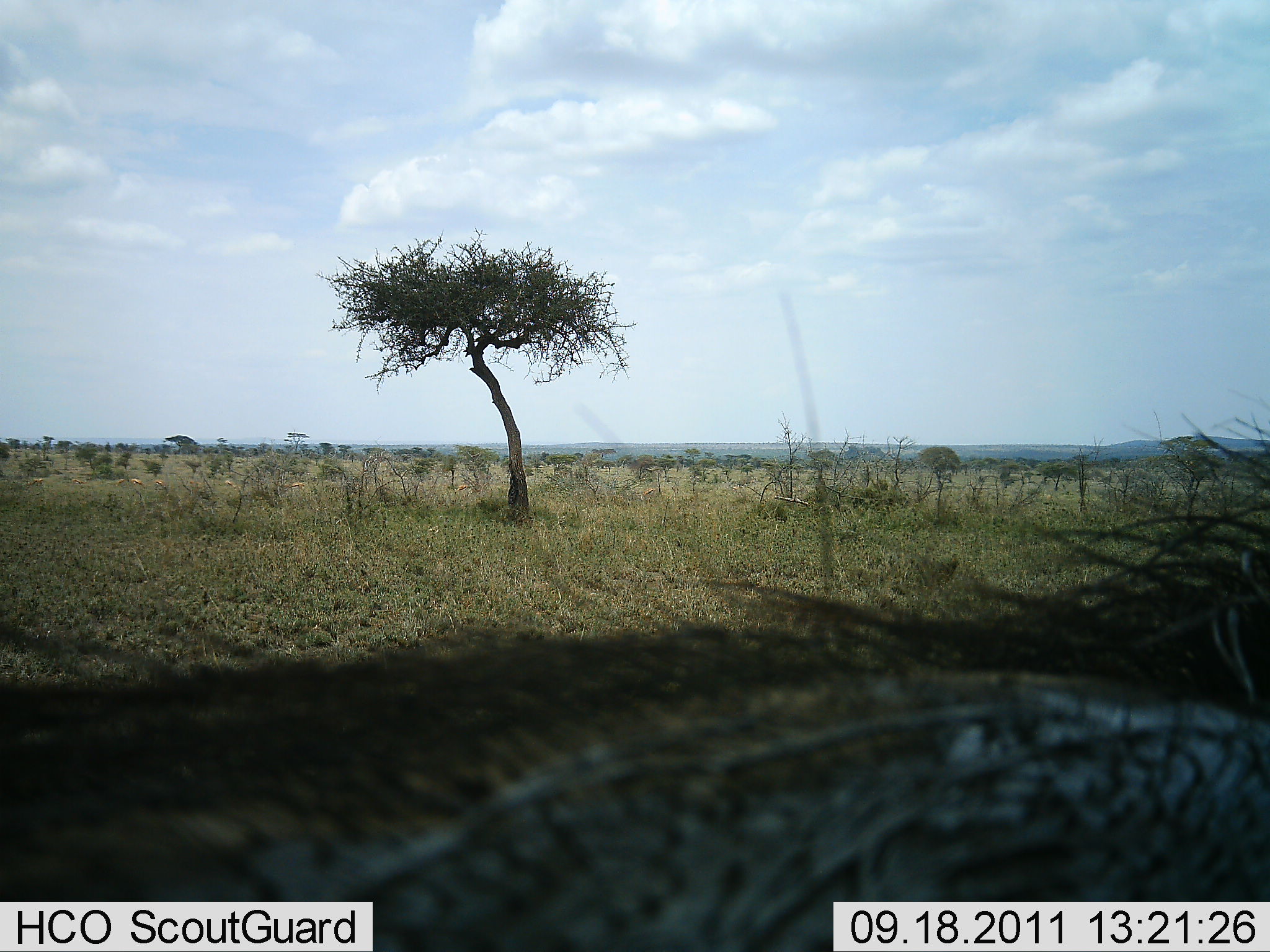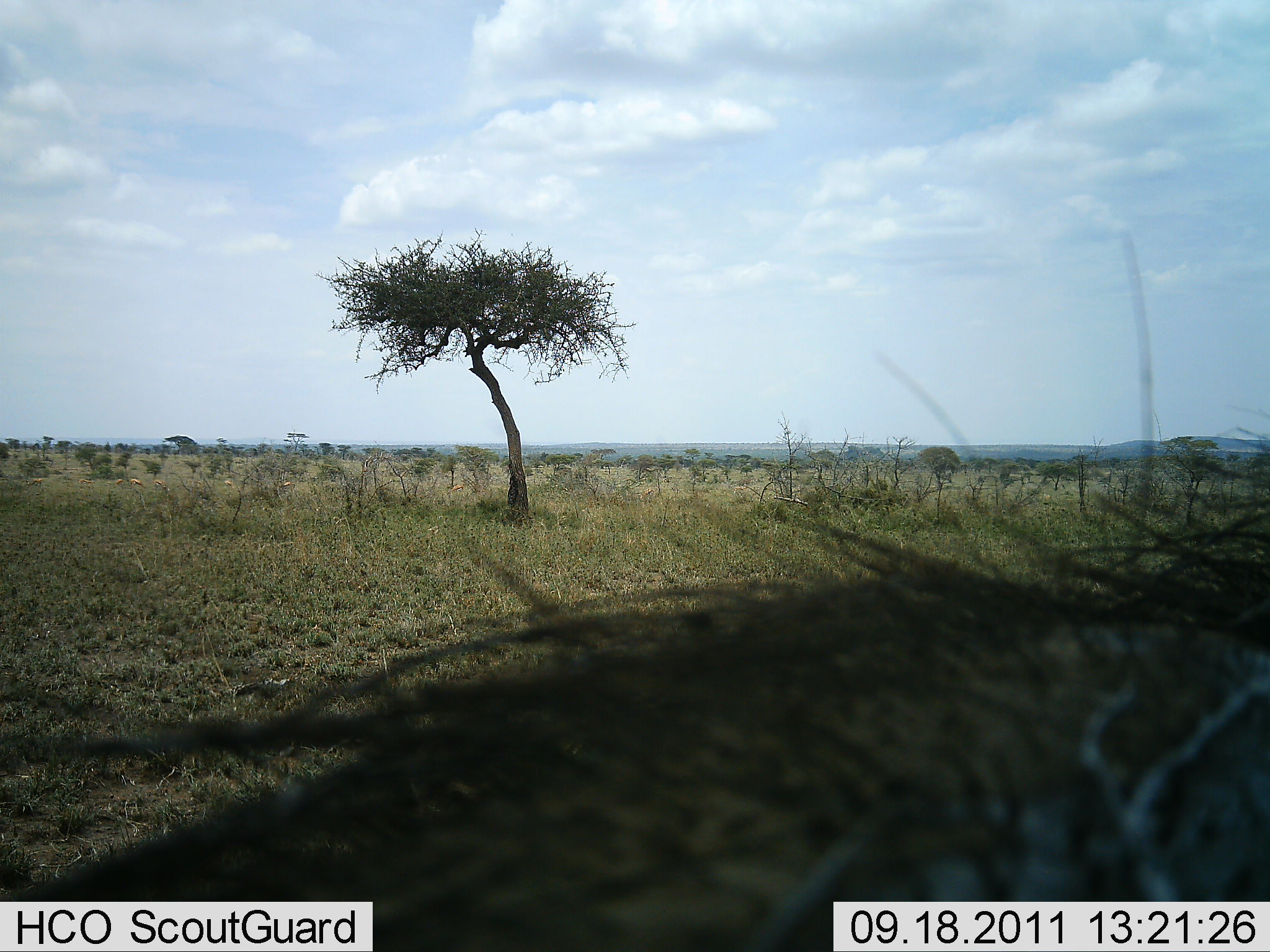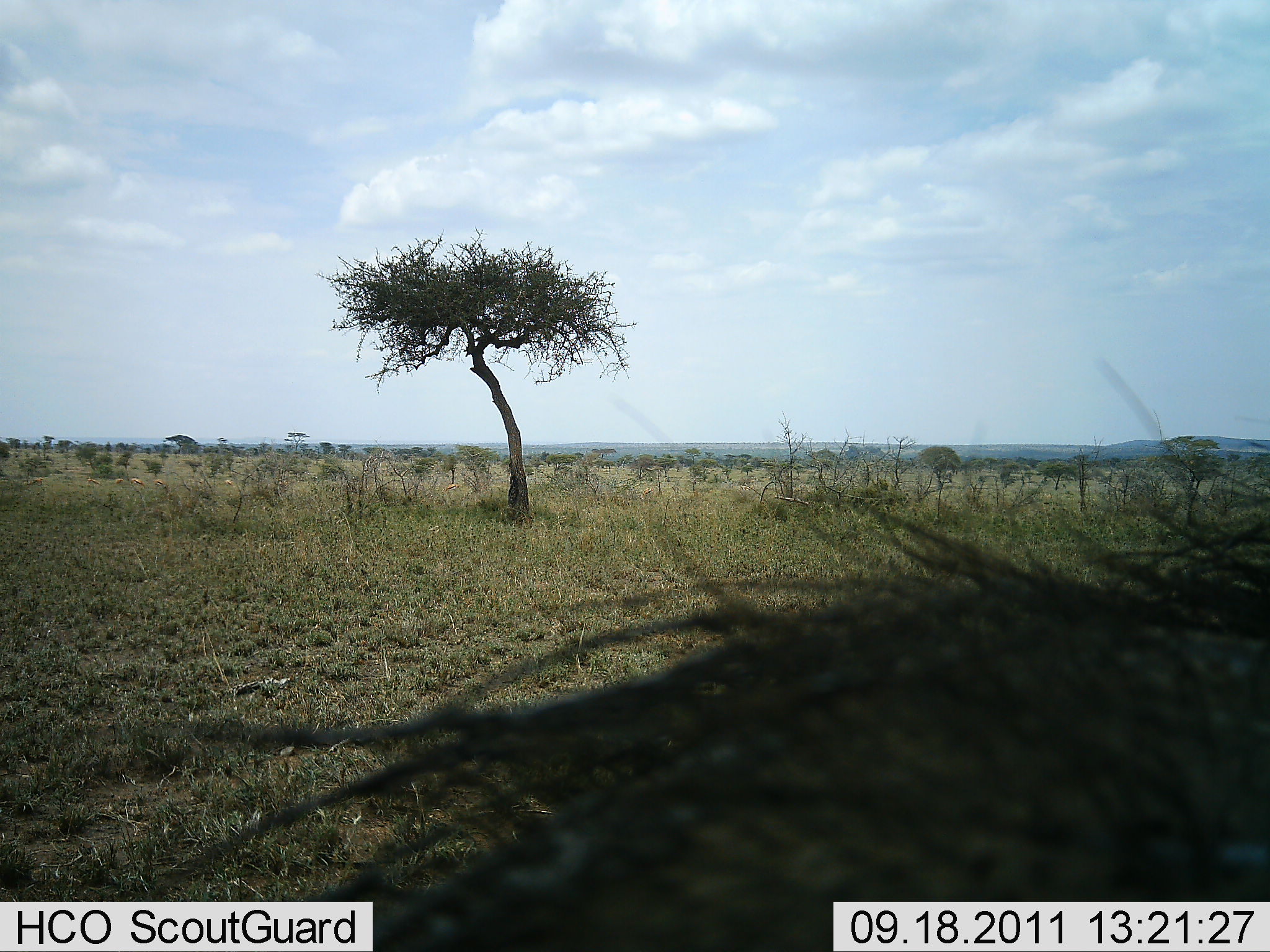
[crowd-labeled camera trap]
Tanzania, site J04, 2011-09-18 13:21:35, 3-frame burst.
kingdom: Animalia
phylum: Chordata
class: Mammalia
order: Artiodactyla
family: Suidae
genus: Phacochoerus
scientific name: Phacochoerus africanus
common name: warthog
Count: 1.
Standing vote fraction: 0%.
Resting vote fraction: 25%.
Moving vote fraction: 75%.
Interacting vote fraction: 0%.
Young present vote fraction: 0%.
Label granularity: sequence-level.